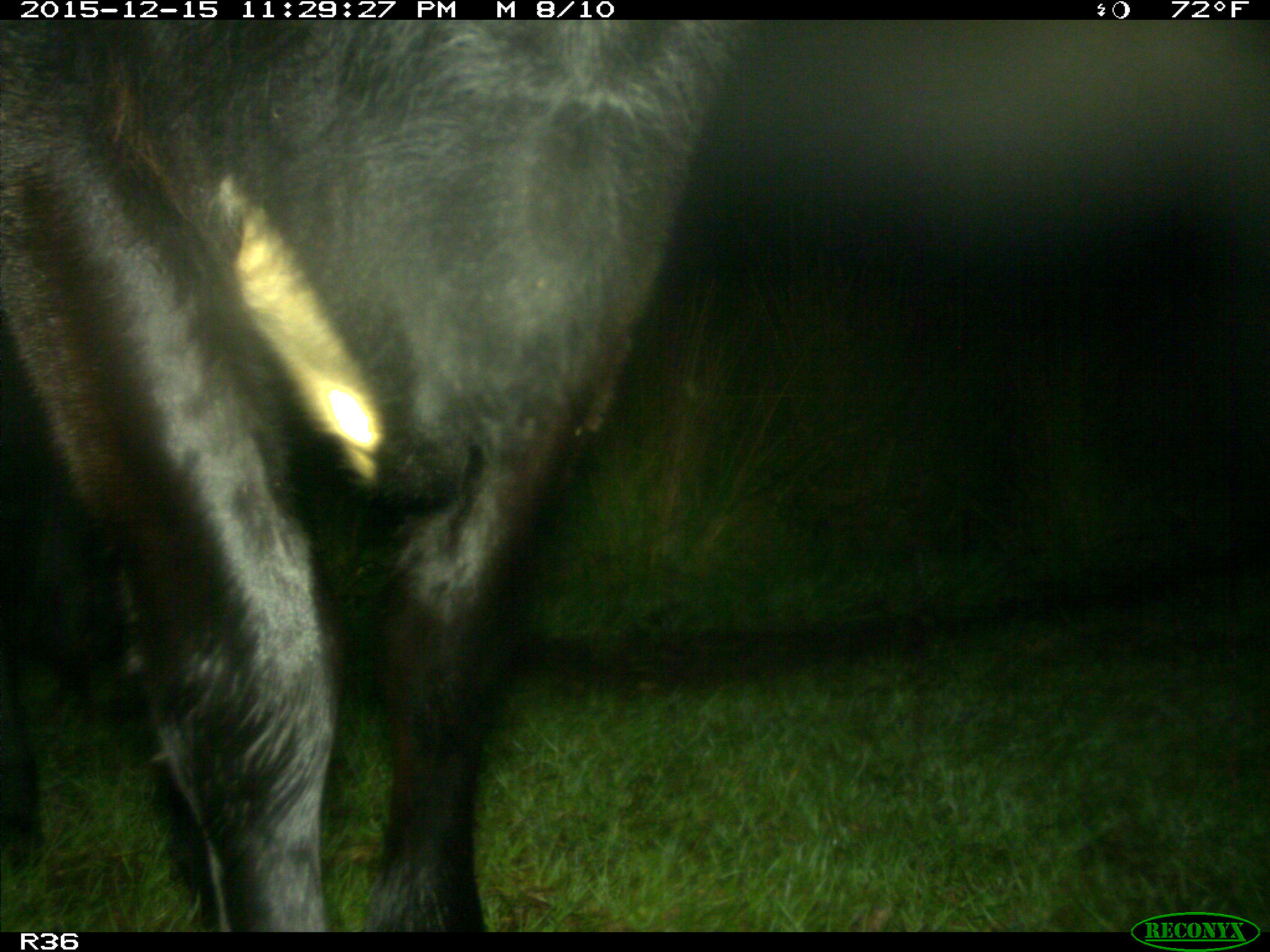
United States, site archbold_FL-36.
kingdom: Animalia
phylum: Chordata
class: Mammalia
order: Artiodactyla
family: Bovidae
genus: Bos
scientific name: Bos taurus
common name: domestic cow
Bos taurus (domestic cow).